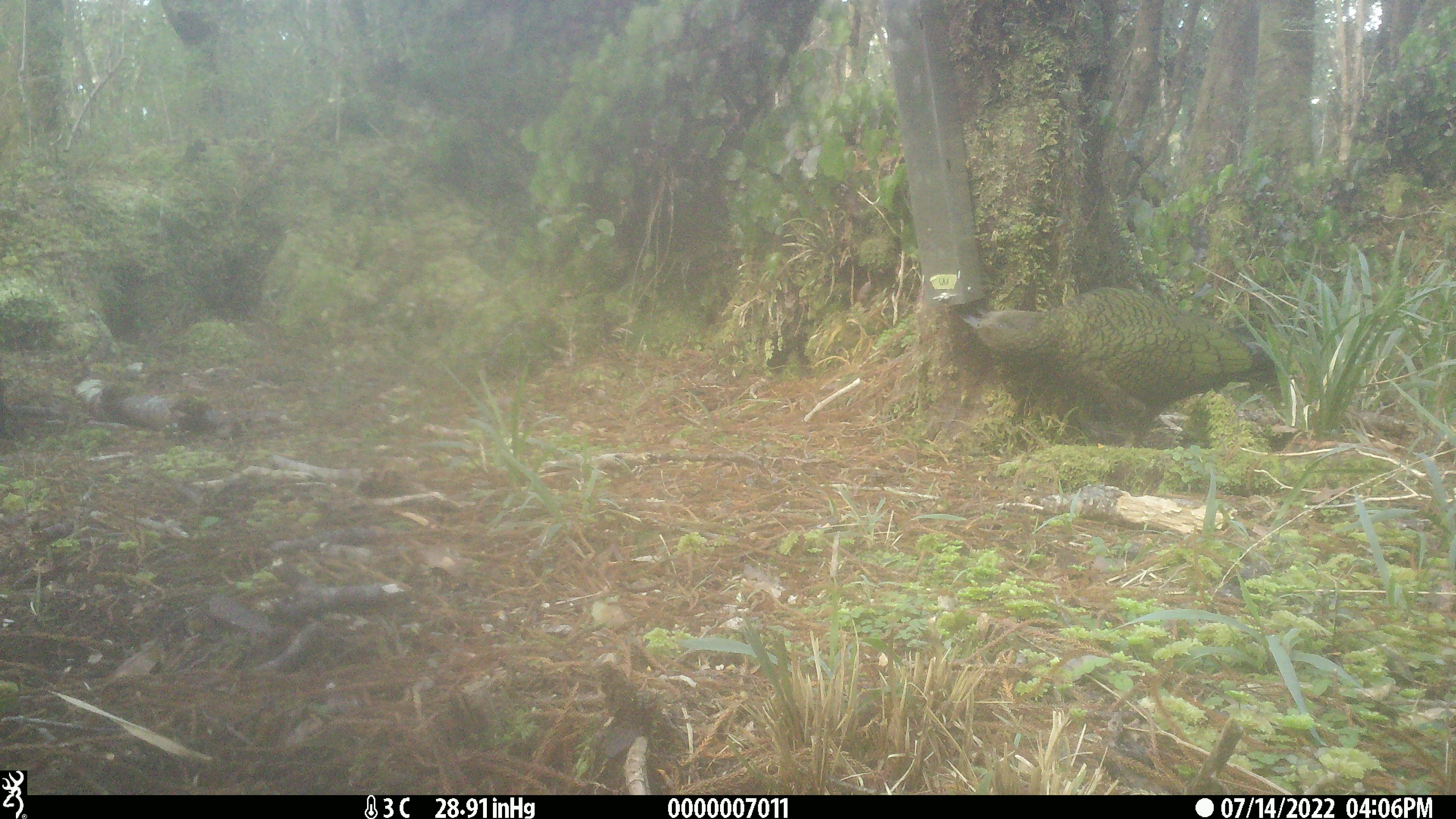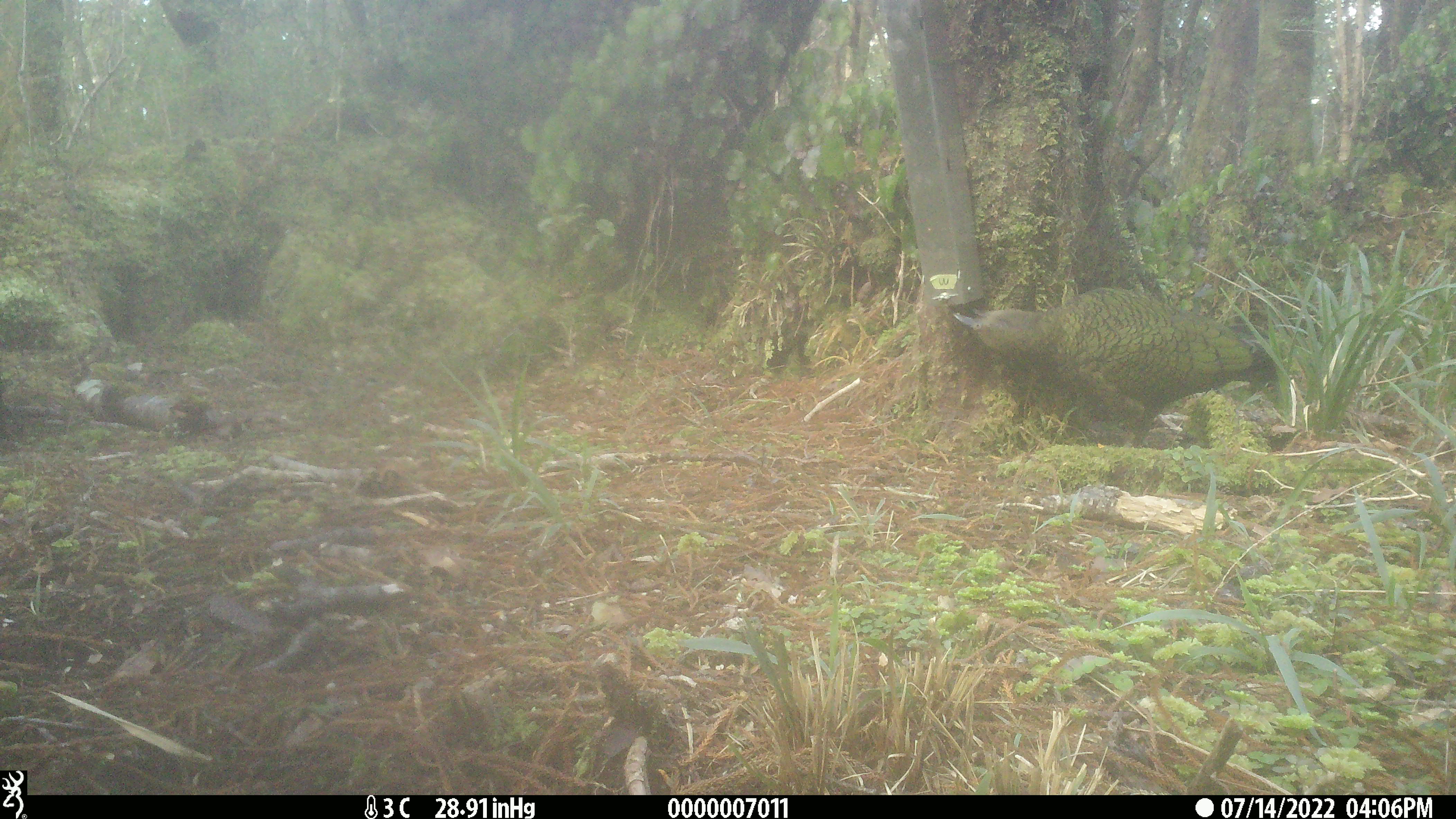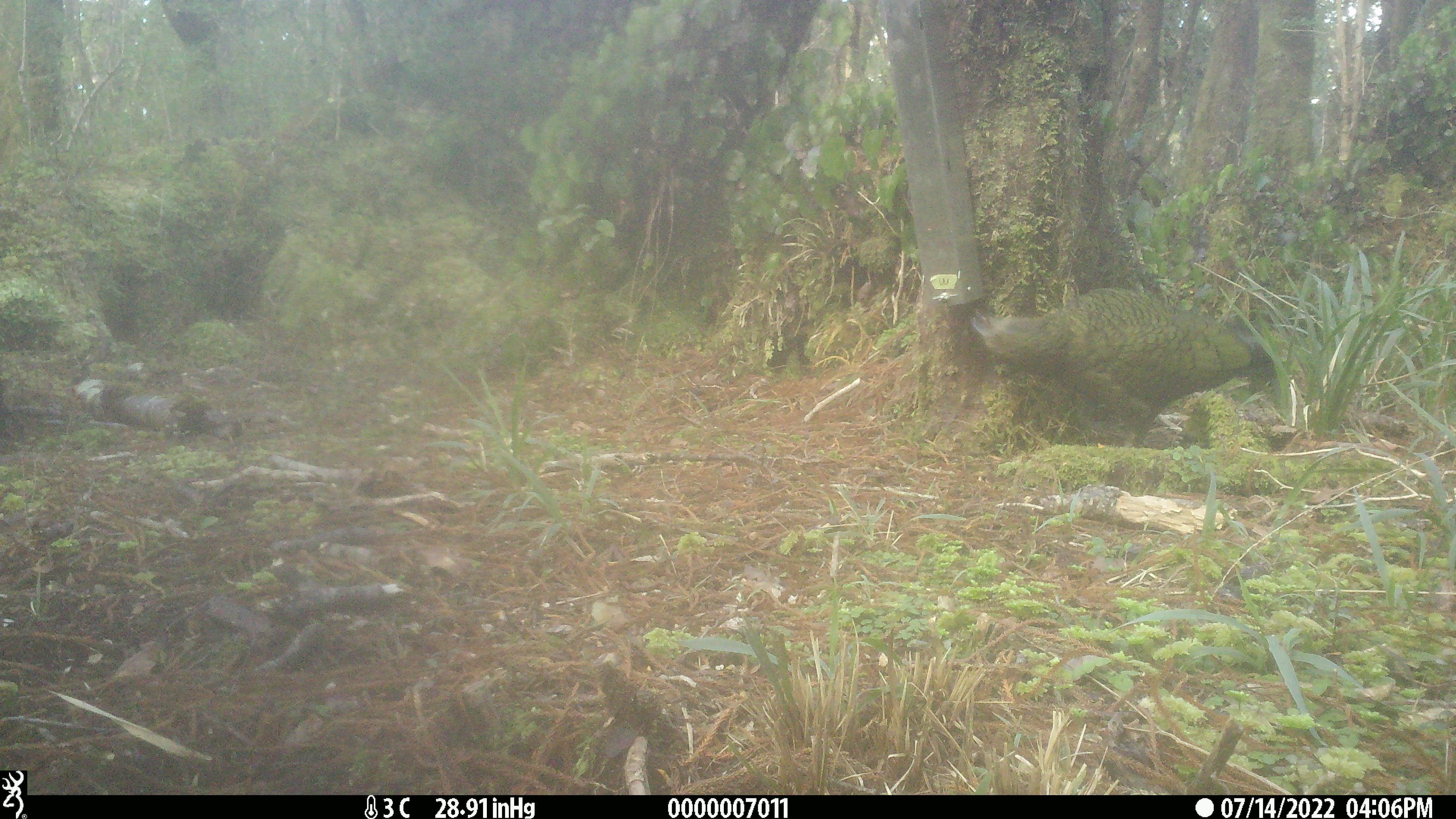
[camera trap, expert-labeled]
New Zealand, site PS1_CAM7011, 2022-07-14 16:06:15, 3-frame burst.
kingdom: Animalia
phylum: Chordata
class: Aves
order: Psittaciformes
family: Strigopidae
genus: Nestor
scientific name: Nestor notabilis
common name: kea